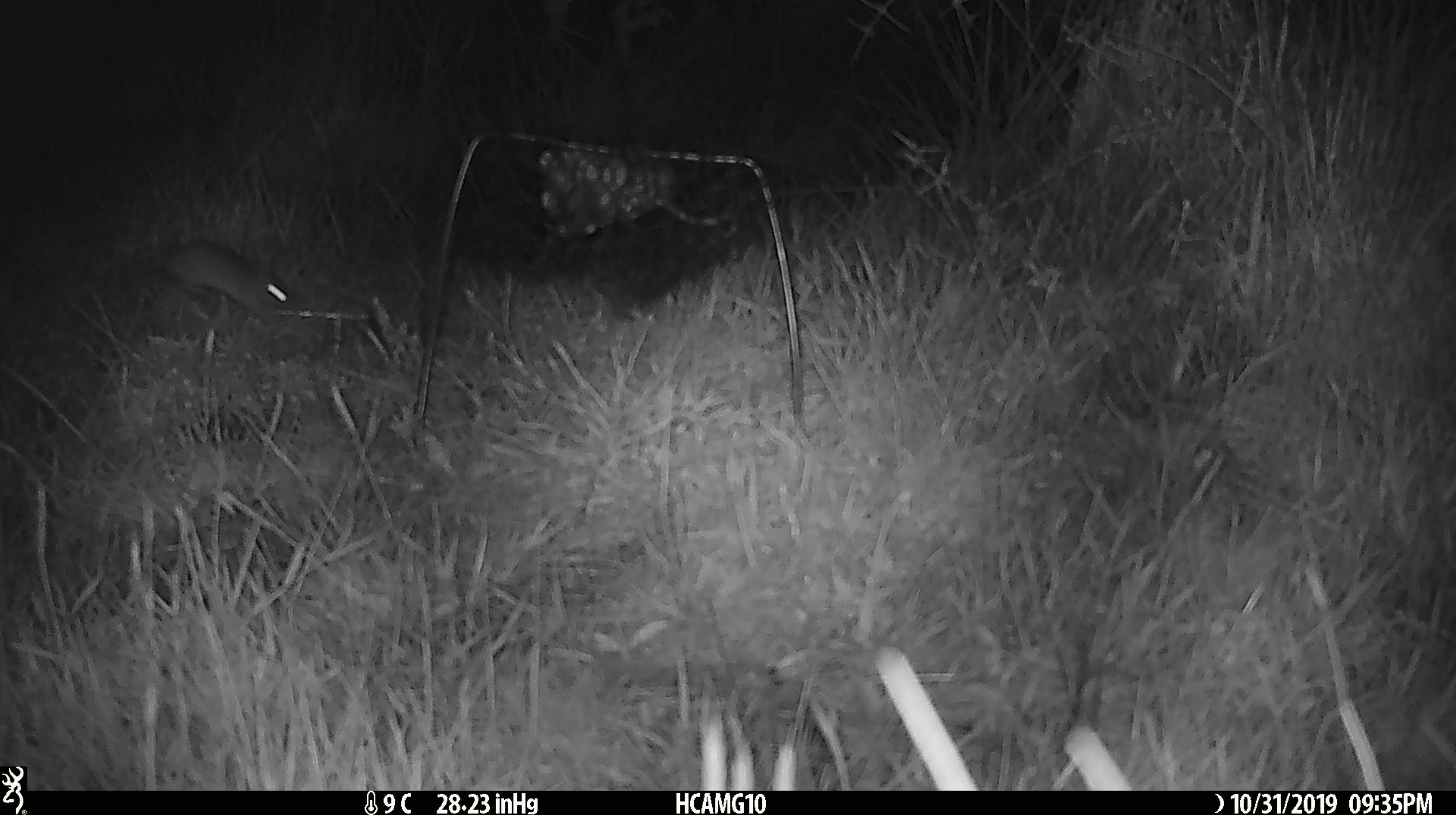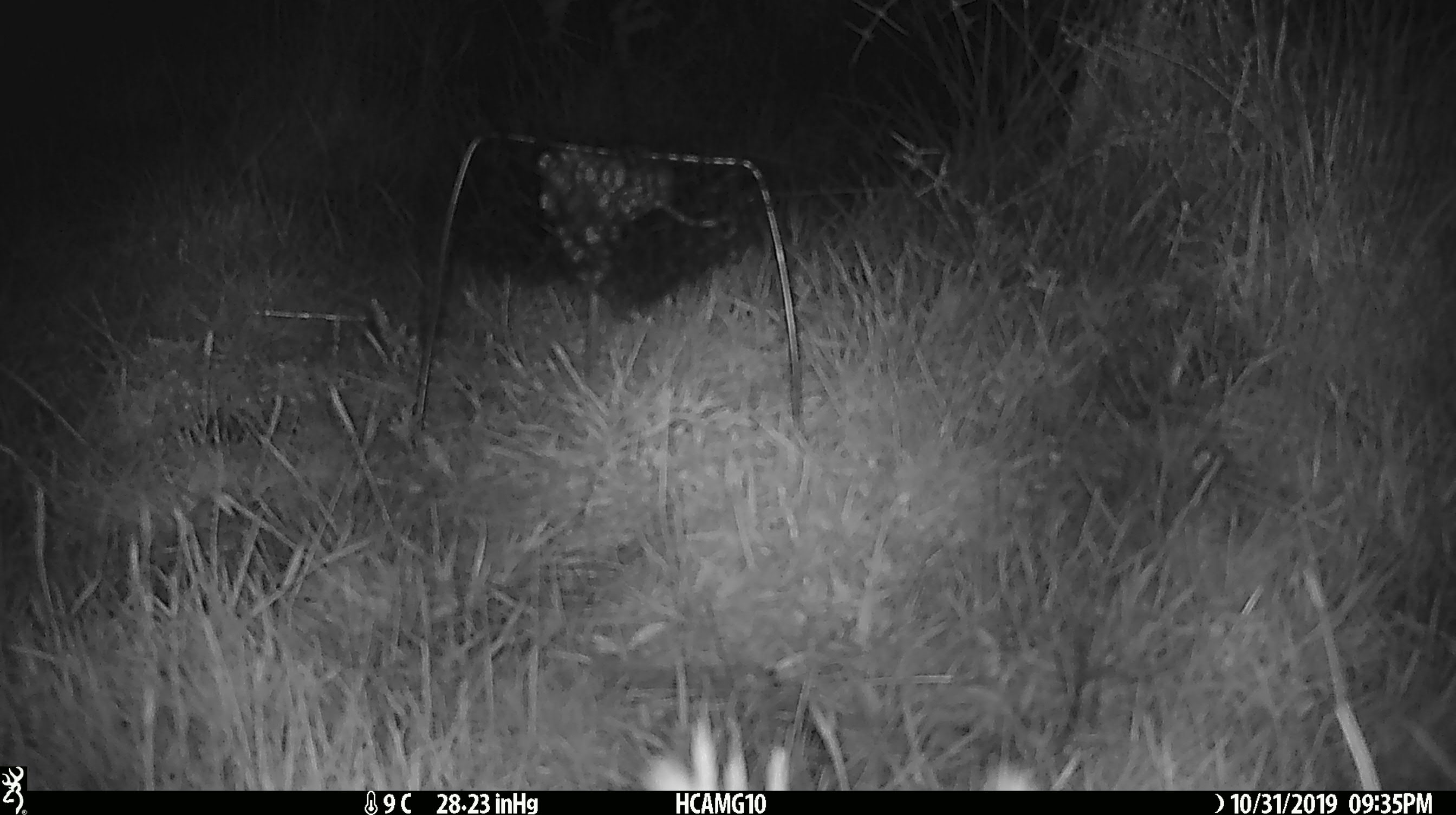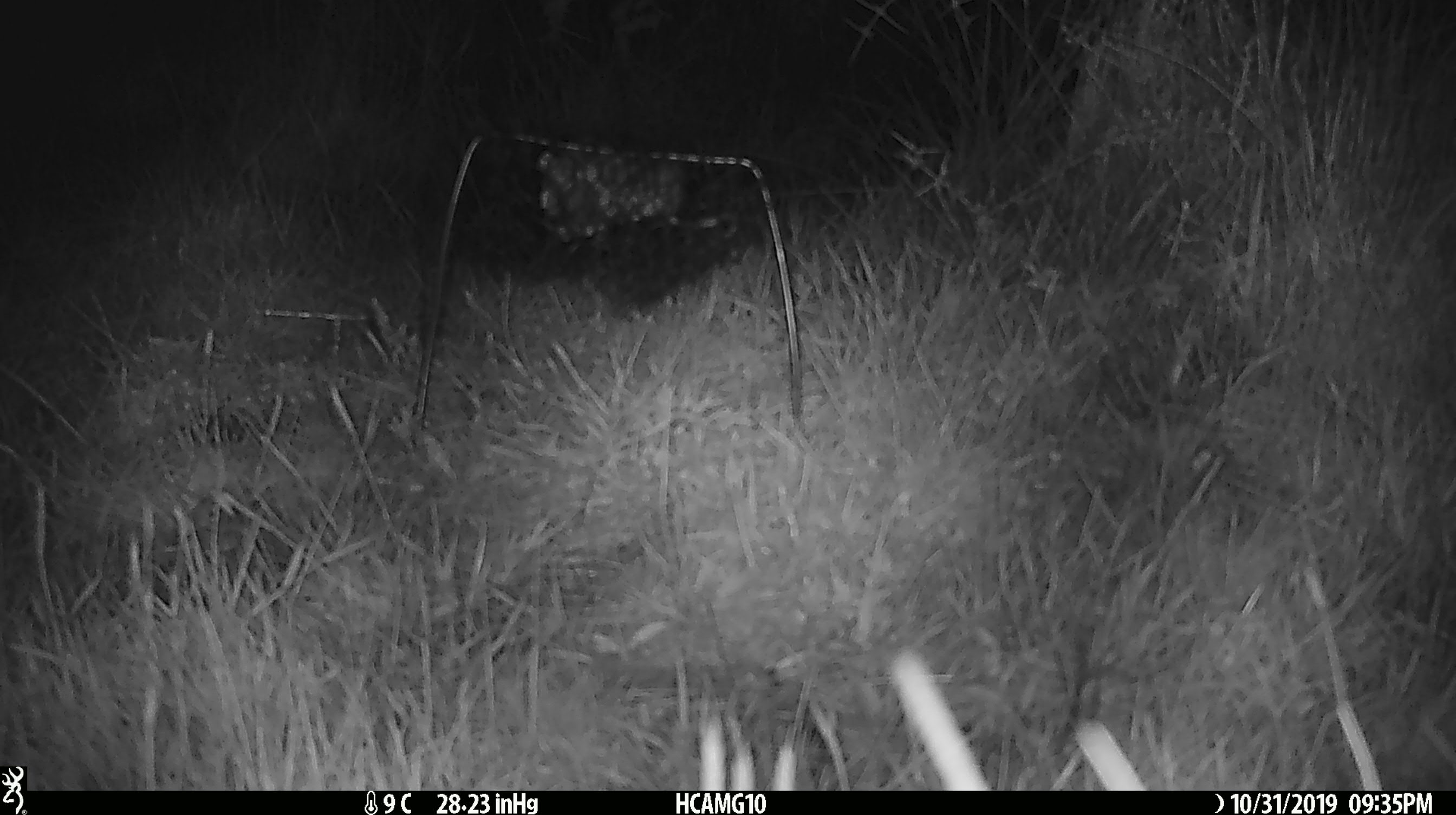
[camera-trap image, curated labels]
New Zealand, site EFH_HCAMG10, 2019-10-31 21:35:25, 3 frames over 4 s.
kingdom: Animalia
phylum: Chordata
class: Mammalia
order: Rodentia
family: Muridae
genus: Mus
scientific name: Mus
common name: mouse